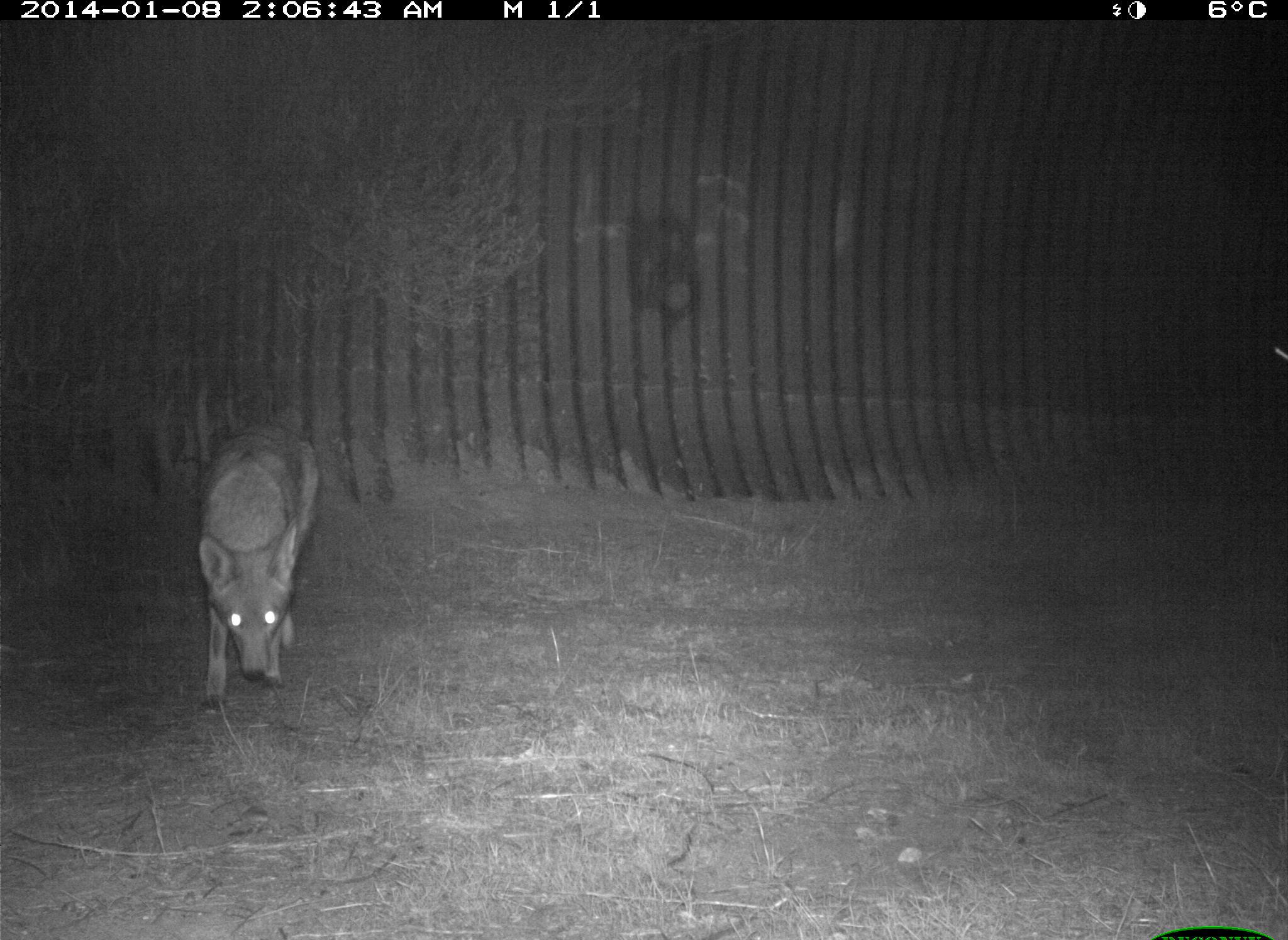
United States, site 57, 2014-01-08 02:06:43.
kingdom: Animalia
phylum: Chordata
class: Mammalia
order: Carnivora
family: Canidae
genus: Canis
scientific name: Canis latrans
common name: coyote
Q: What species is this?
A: Coyote (Canis latrans).